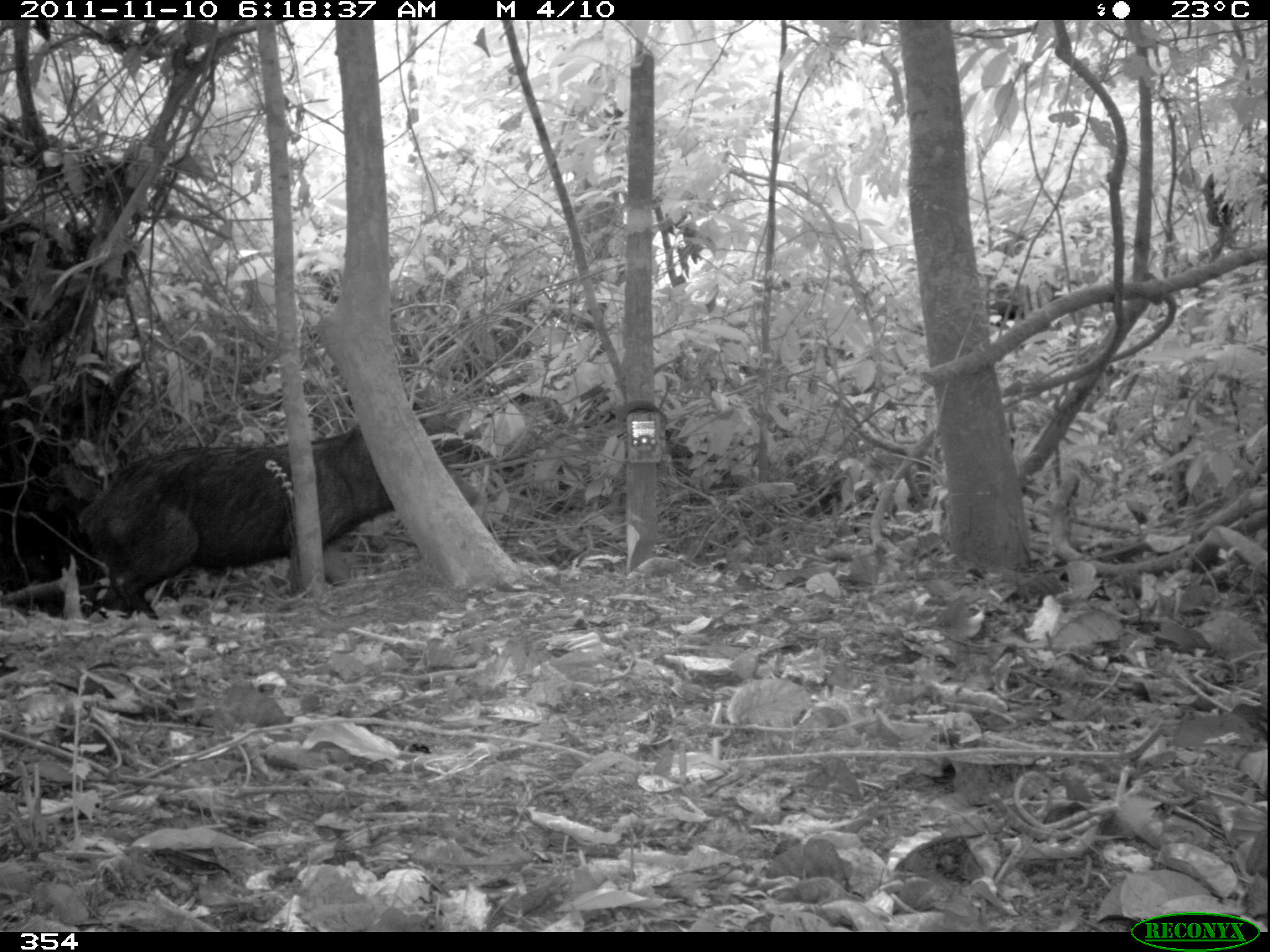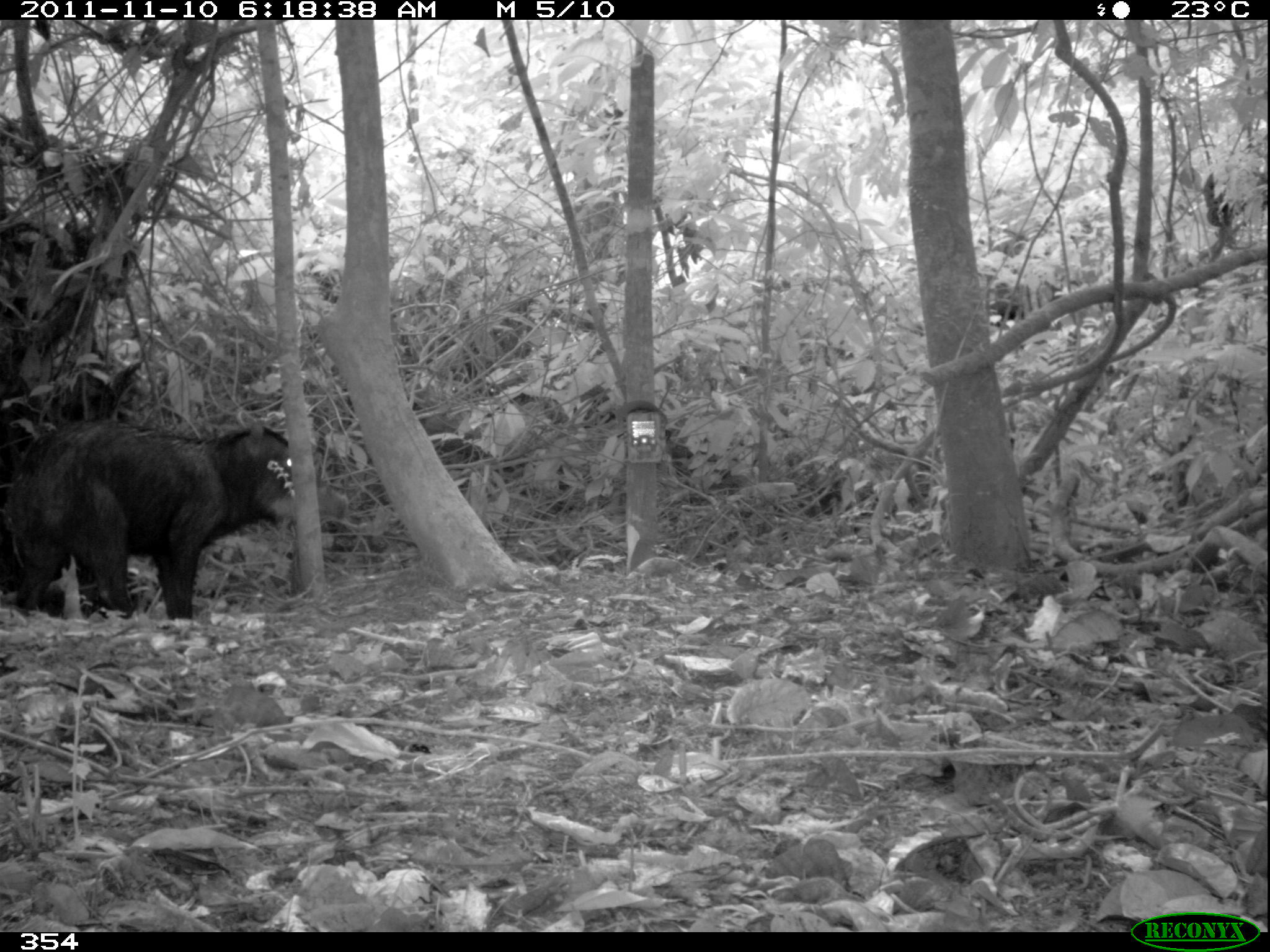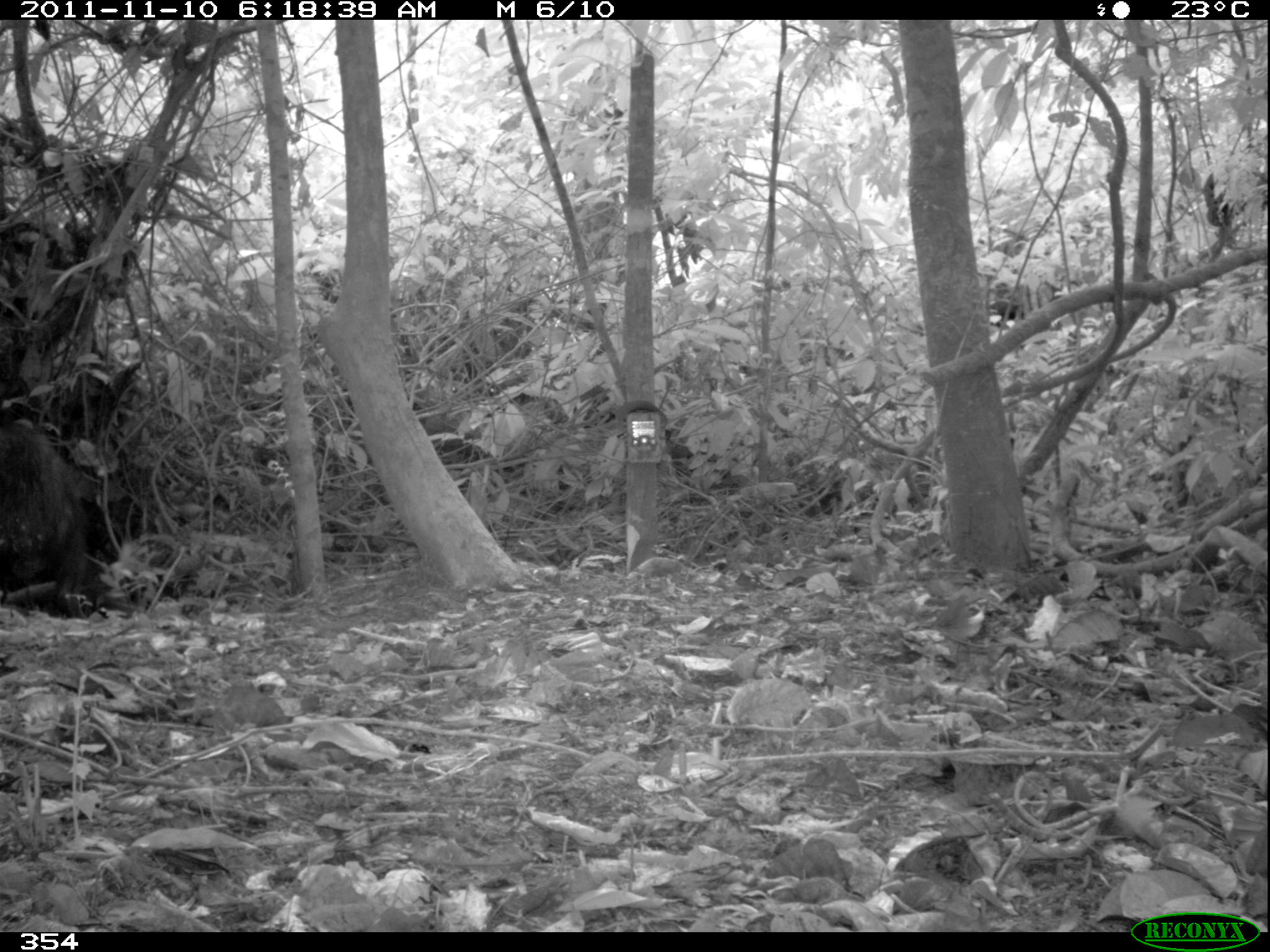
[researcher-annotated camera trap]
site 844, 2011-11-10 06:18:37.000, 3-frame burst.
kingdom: Animalia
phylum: Chordata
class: Mammalia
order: Artiodactyla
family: Tayassuidae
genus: Tayassu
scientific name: Tayassu pecari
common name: white-lipped peccary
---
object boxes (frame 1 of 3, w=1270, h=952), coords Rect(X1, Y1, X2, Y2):
tayassu pecari: Rect(76, 425, 479, 617)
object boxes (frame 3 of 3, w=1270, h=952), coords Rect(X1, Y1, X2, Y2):
tayassu pecari: Rect(1, 422, 96, 603)